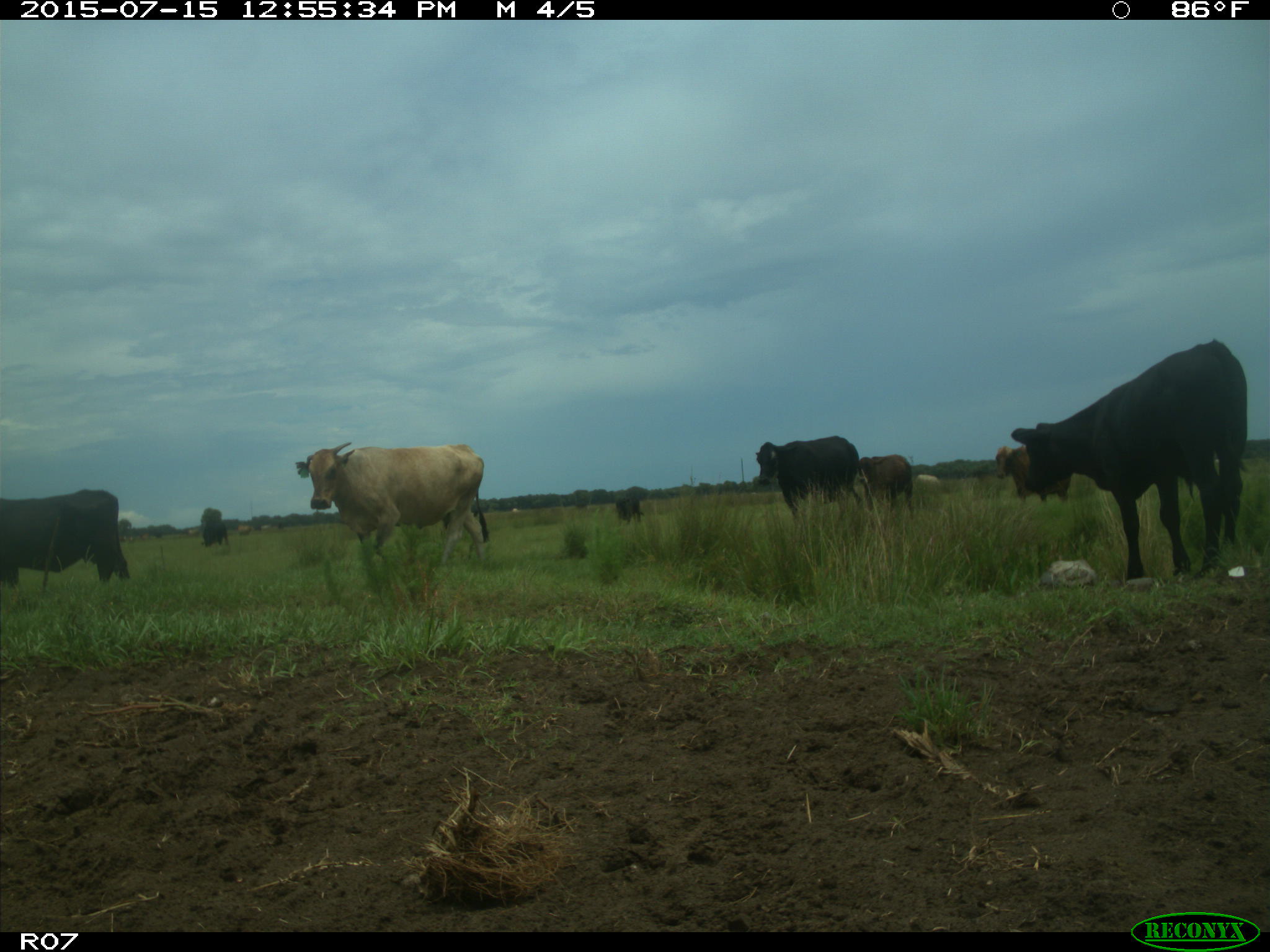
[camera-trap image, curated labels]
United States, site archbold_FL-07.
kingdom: Animalia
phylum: Chordata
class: Mammalia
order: Artiodactyla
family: Bovidae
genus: Bos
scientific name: Bos taurus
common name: domestic cow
Bos taurus (domestic cow).